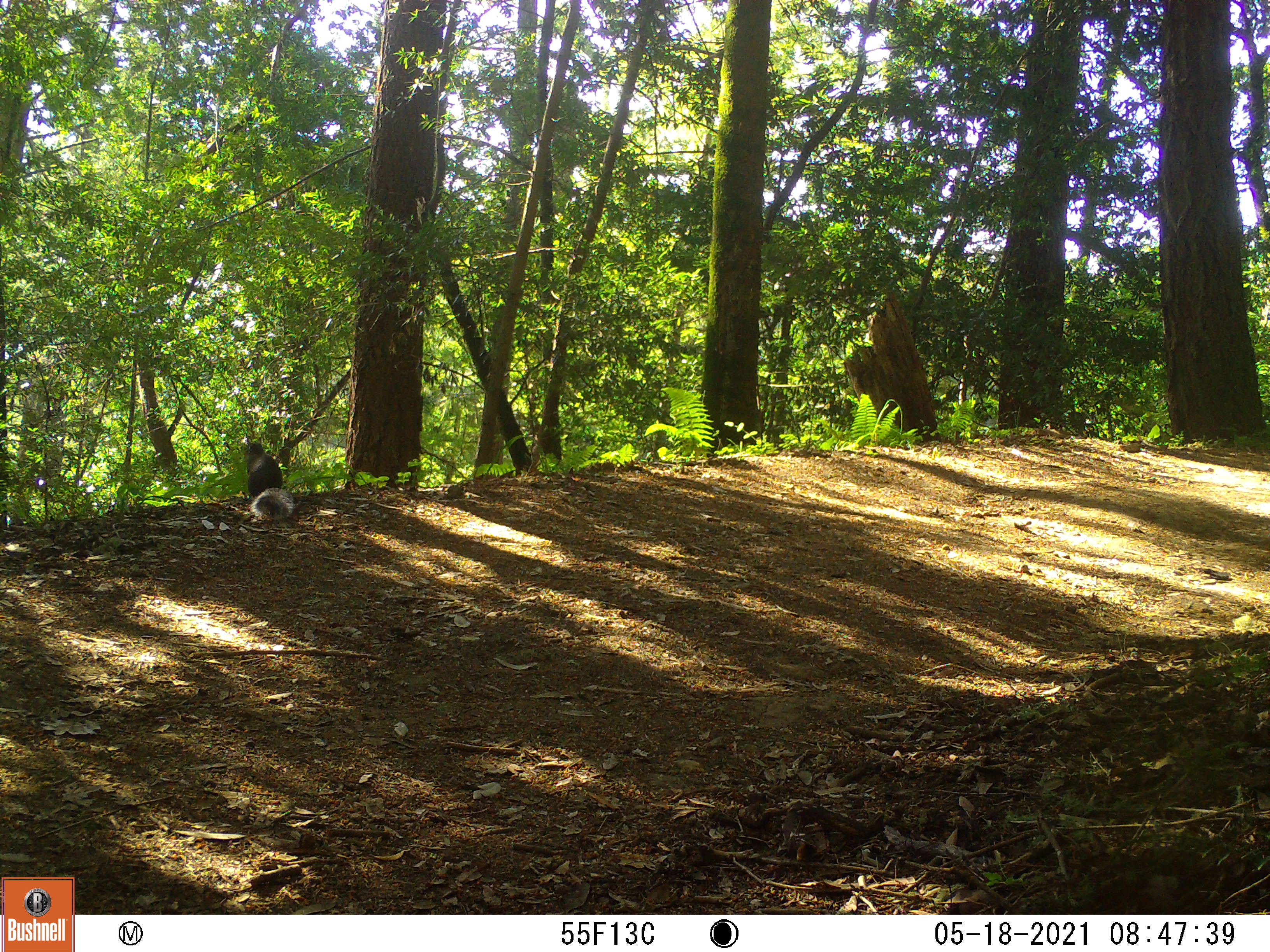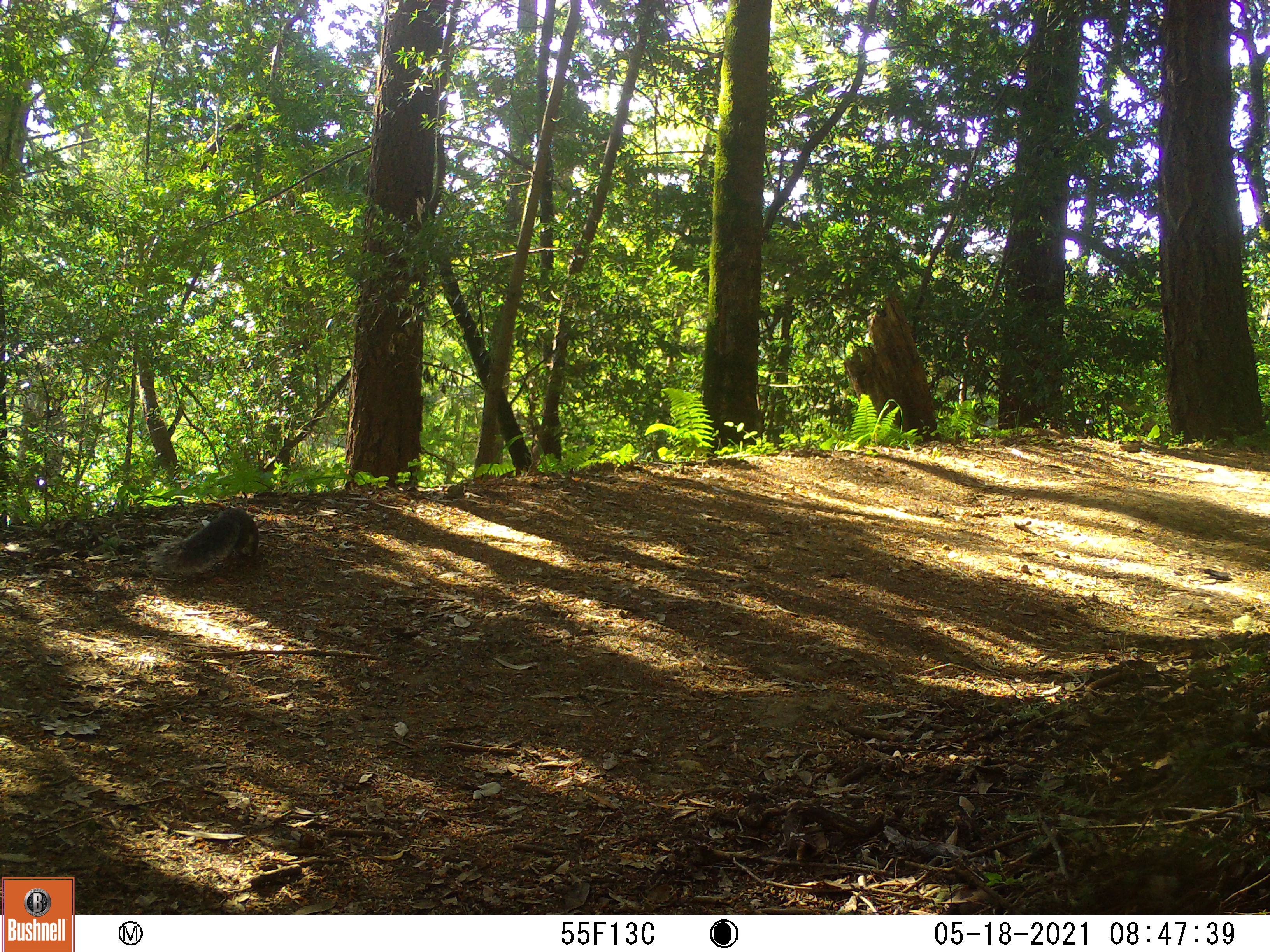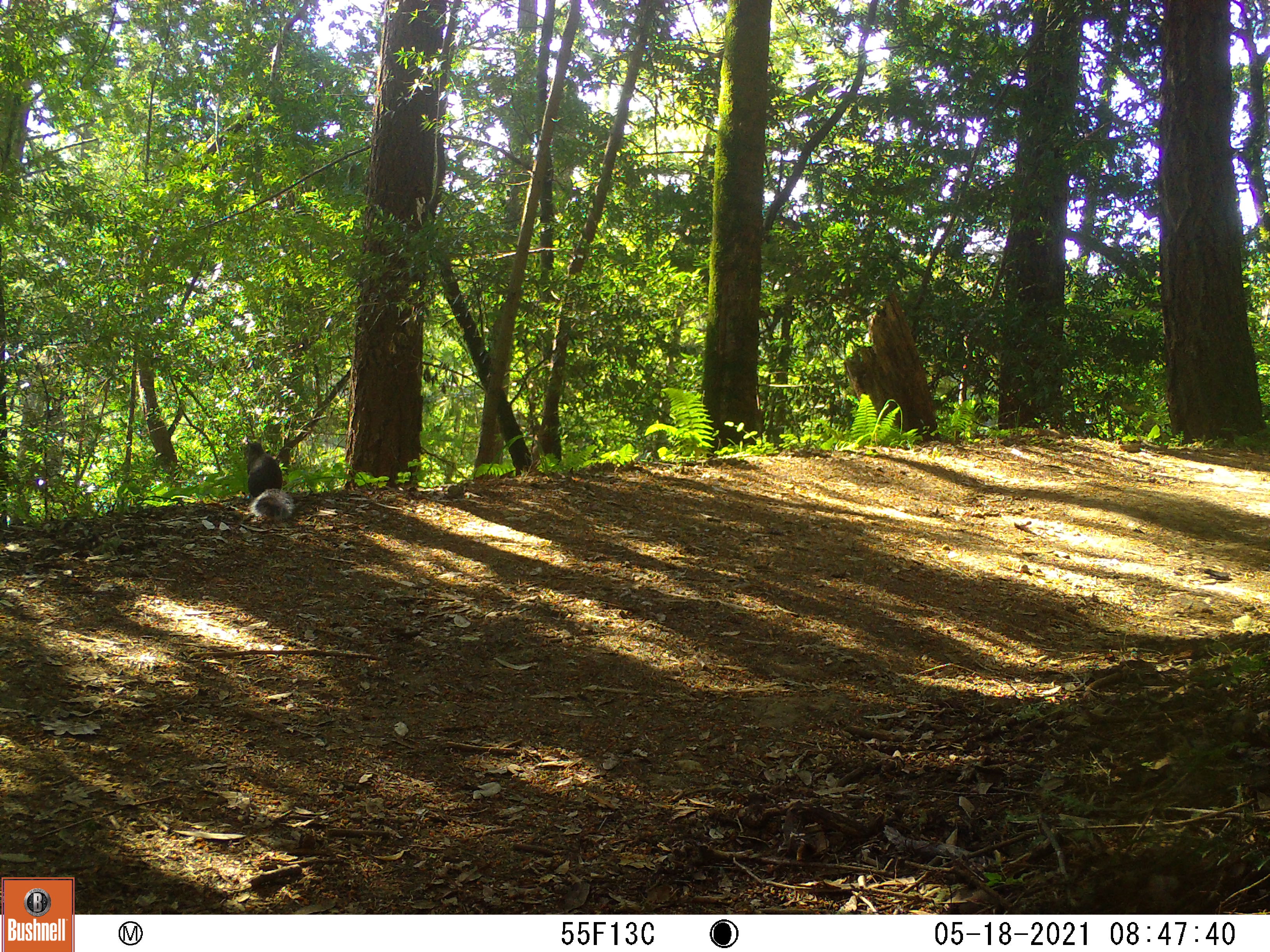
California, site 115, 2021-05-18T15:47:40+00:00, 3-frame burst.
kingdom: Animalia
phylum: Chordata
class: Mammalia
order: Rodentia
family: Sciuridae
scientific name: Sciuridae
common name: squirrel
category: unknown squirrel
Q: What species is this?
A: Unknown squirrel (squirrel) (Sciuridae).